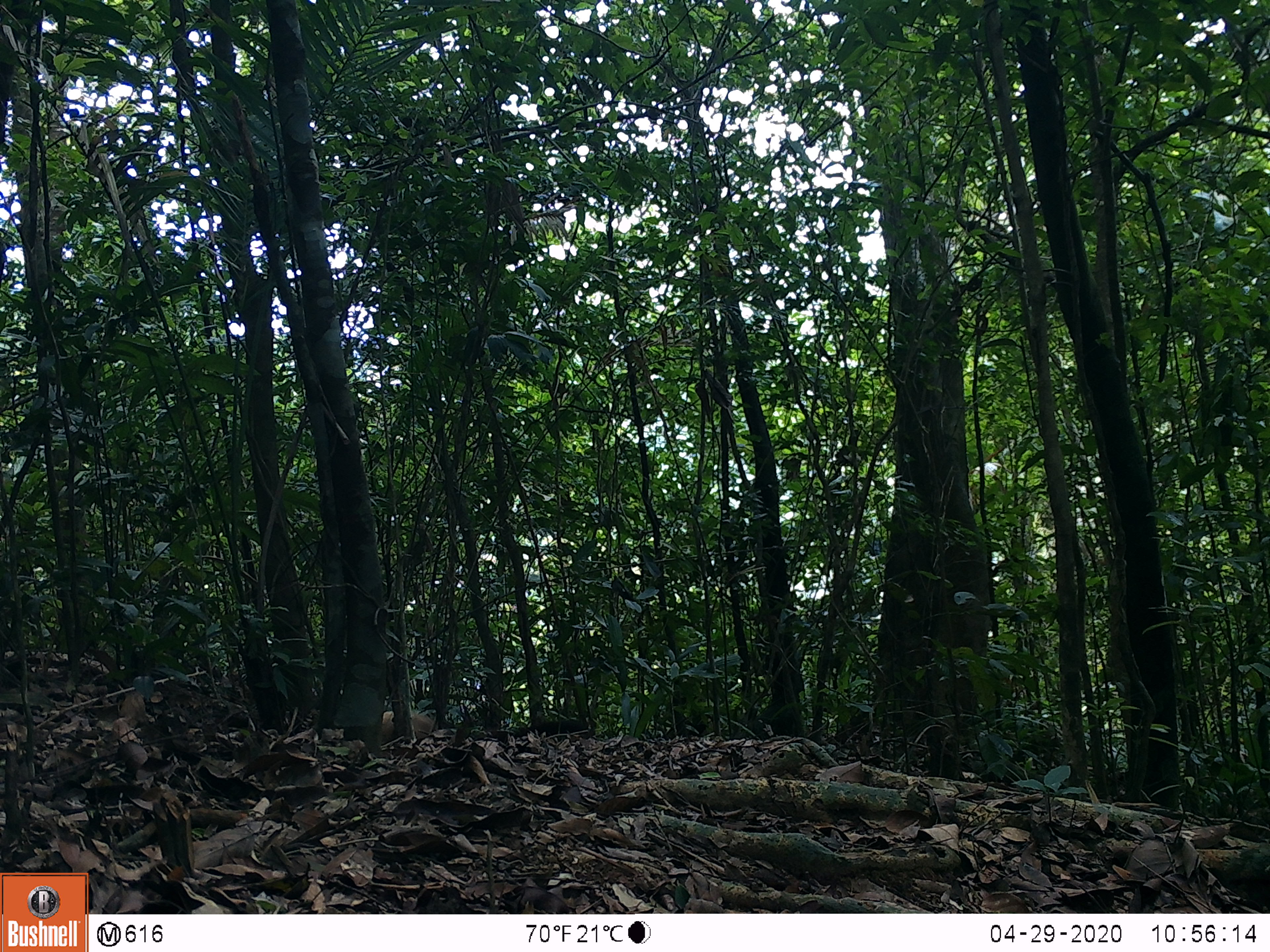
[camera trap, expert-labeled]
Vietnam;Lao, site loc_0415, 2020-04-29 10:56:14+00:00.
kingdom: Animalia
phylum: Chordata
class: Mammalia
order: Carnivora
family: Mustelidae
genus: Martes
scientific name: Martes flavigula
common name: yellow-throated marten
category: yellow throated marten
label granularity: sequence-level